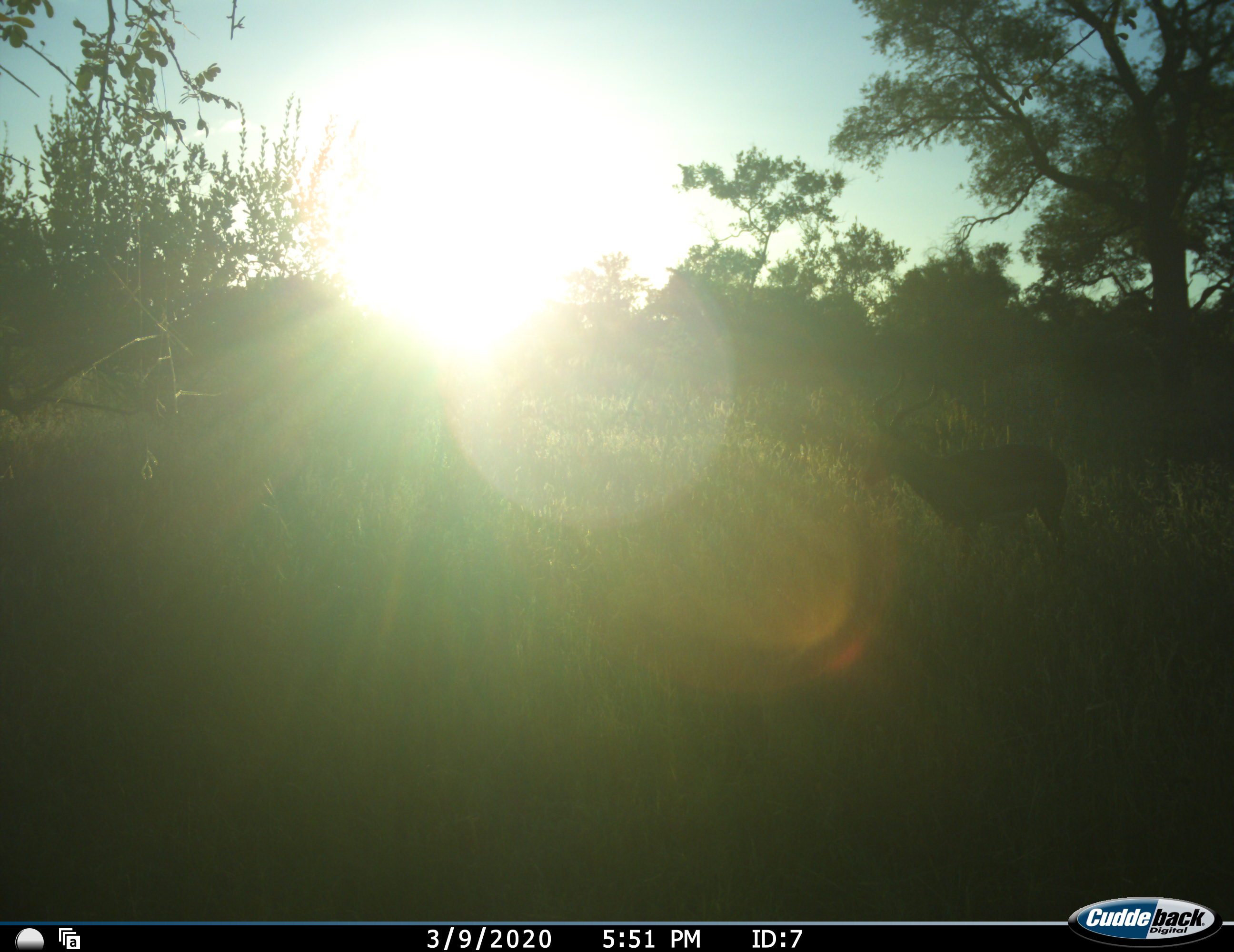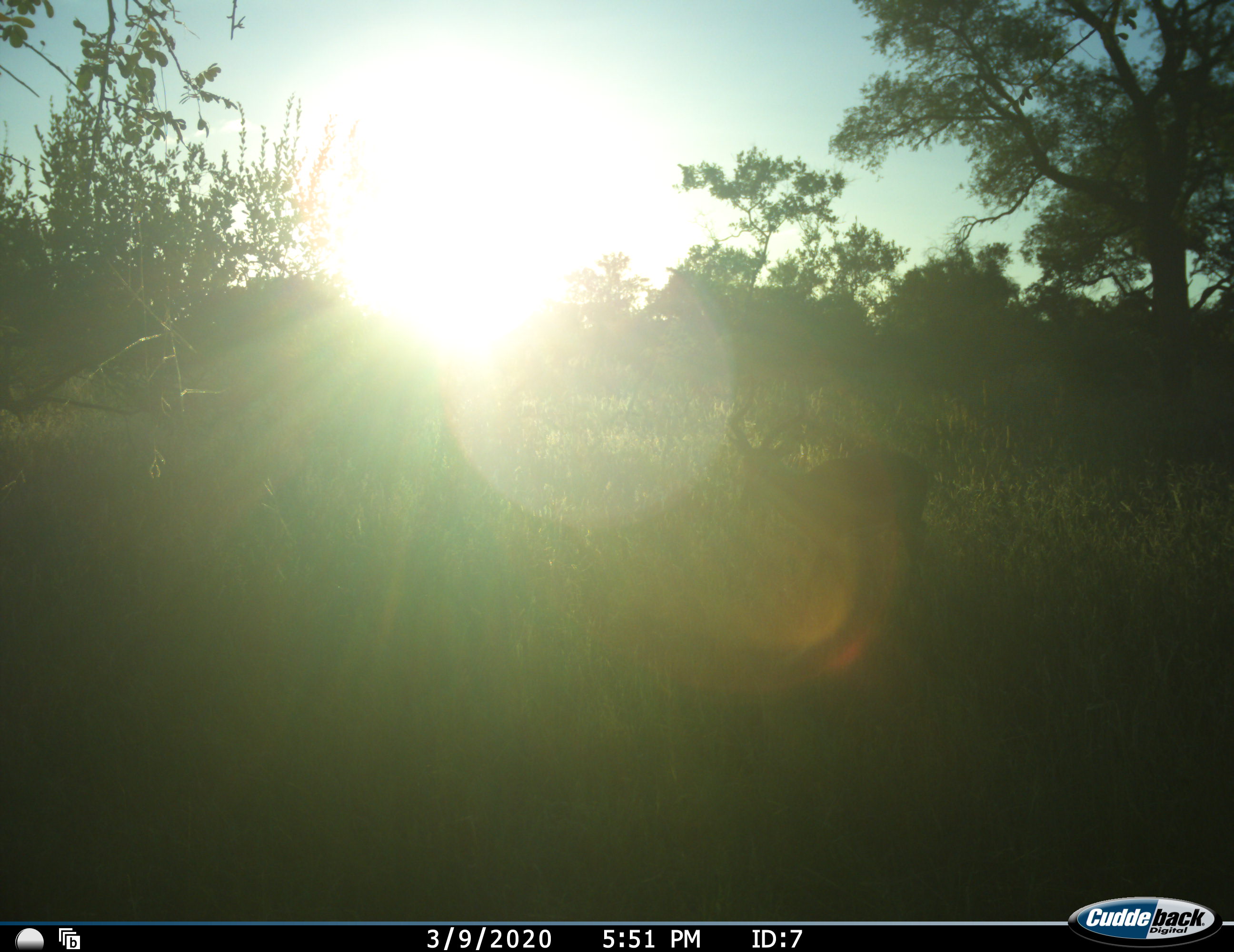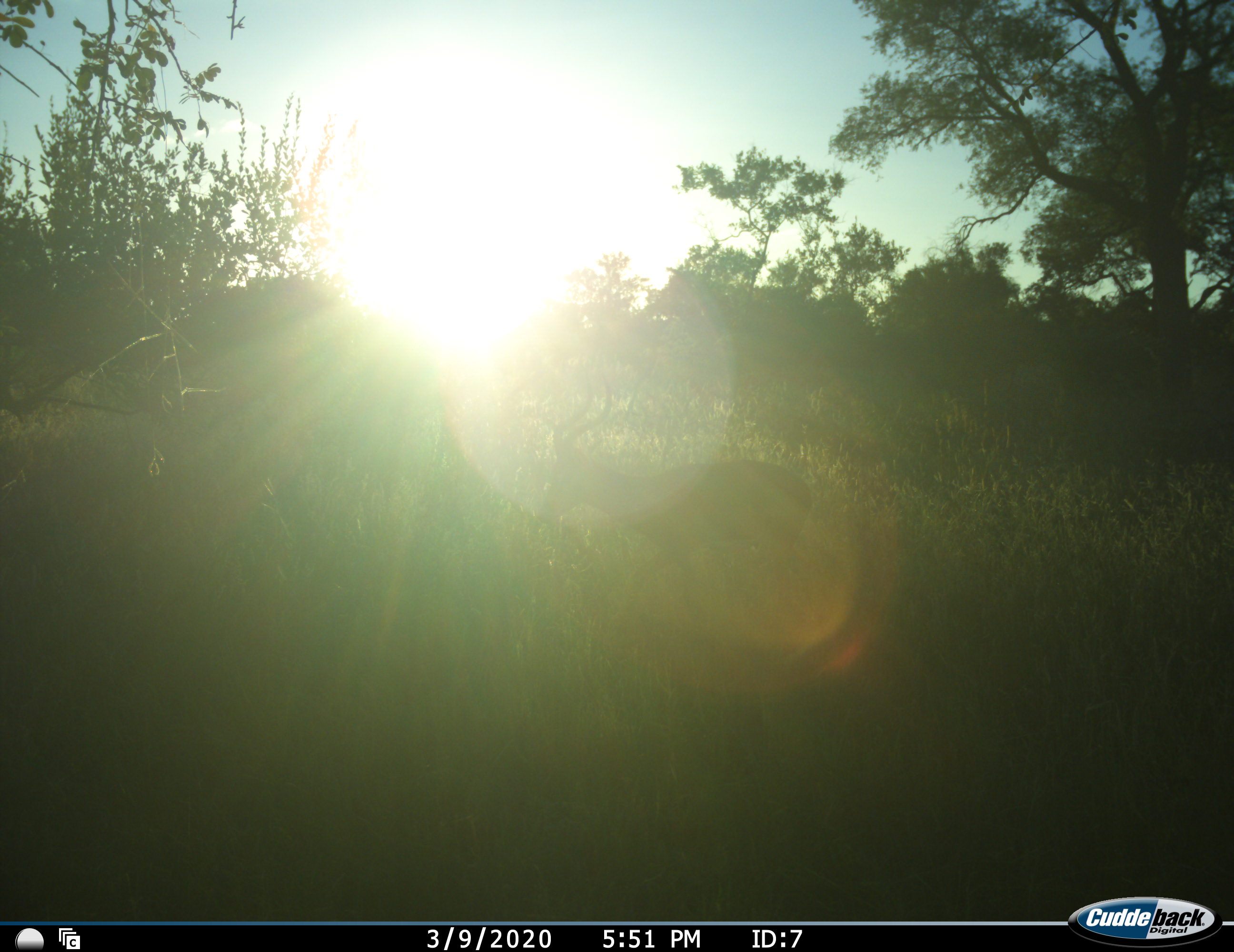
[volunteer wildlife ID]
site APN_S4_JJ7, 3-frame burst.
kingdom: Animalia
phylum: Chordata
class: Mammalia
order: Artiodactyla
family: Bovidae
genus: Aepyceros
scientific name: Aepyceros melampus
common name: impala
Impala (Aepyceros melampus), count 1. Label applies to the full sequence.